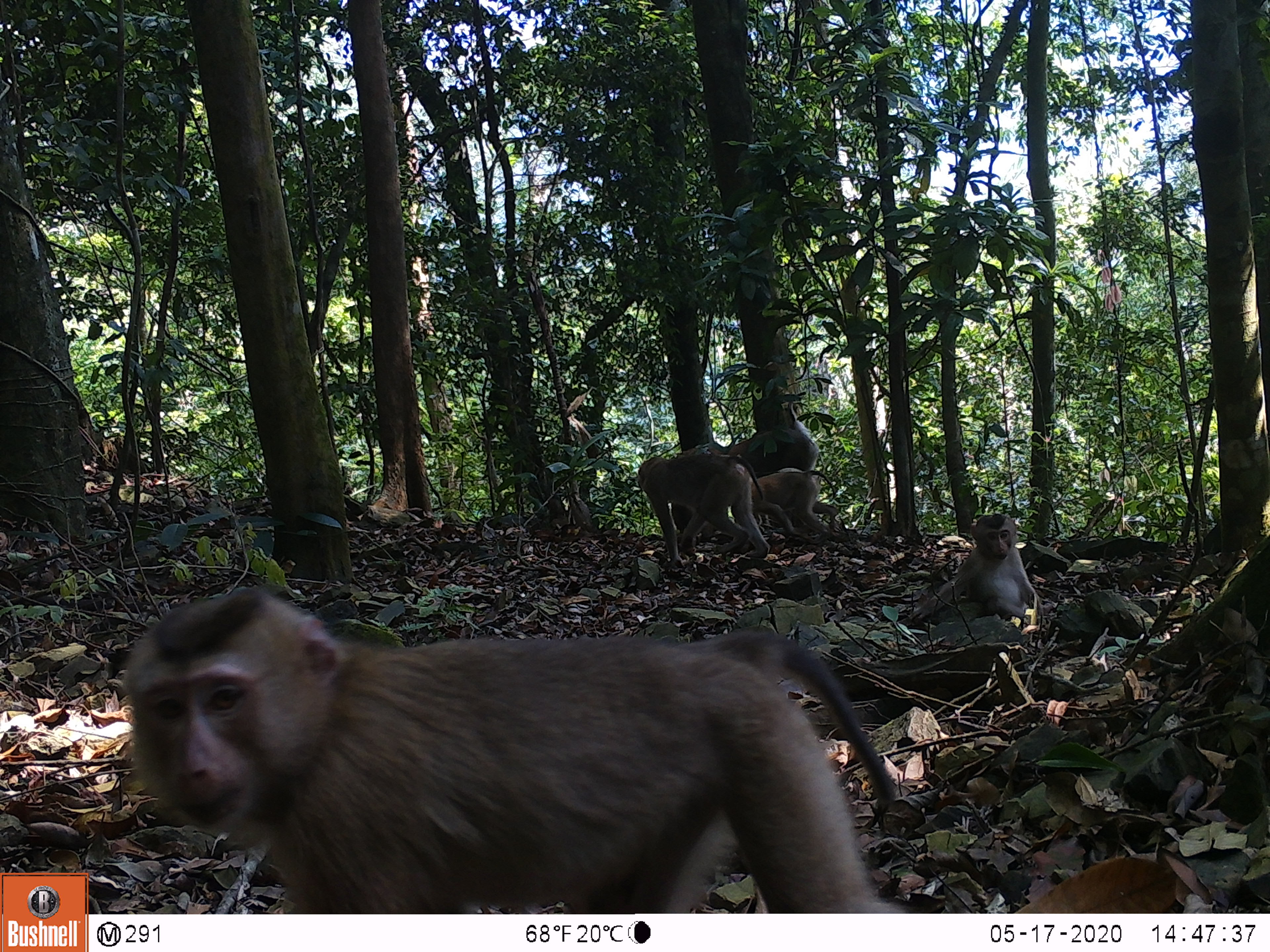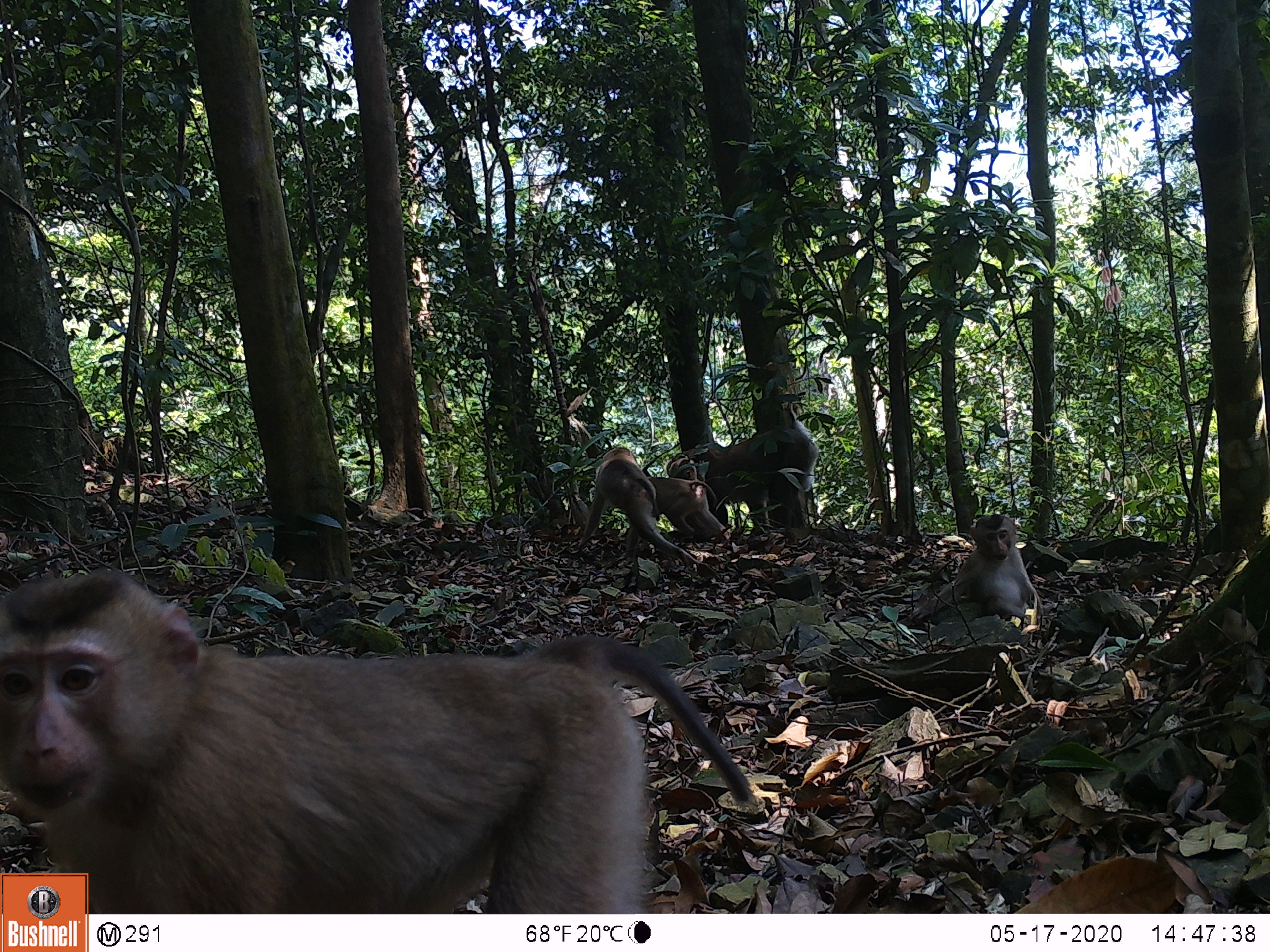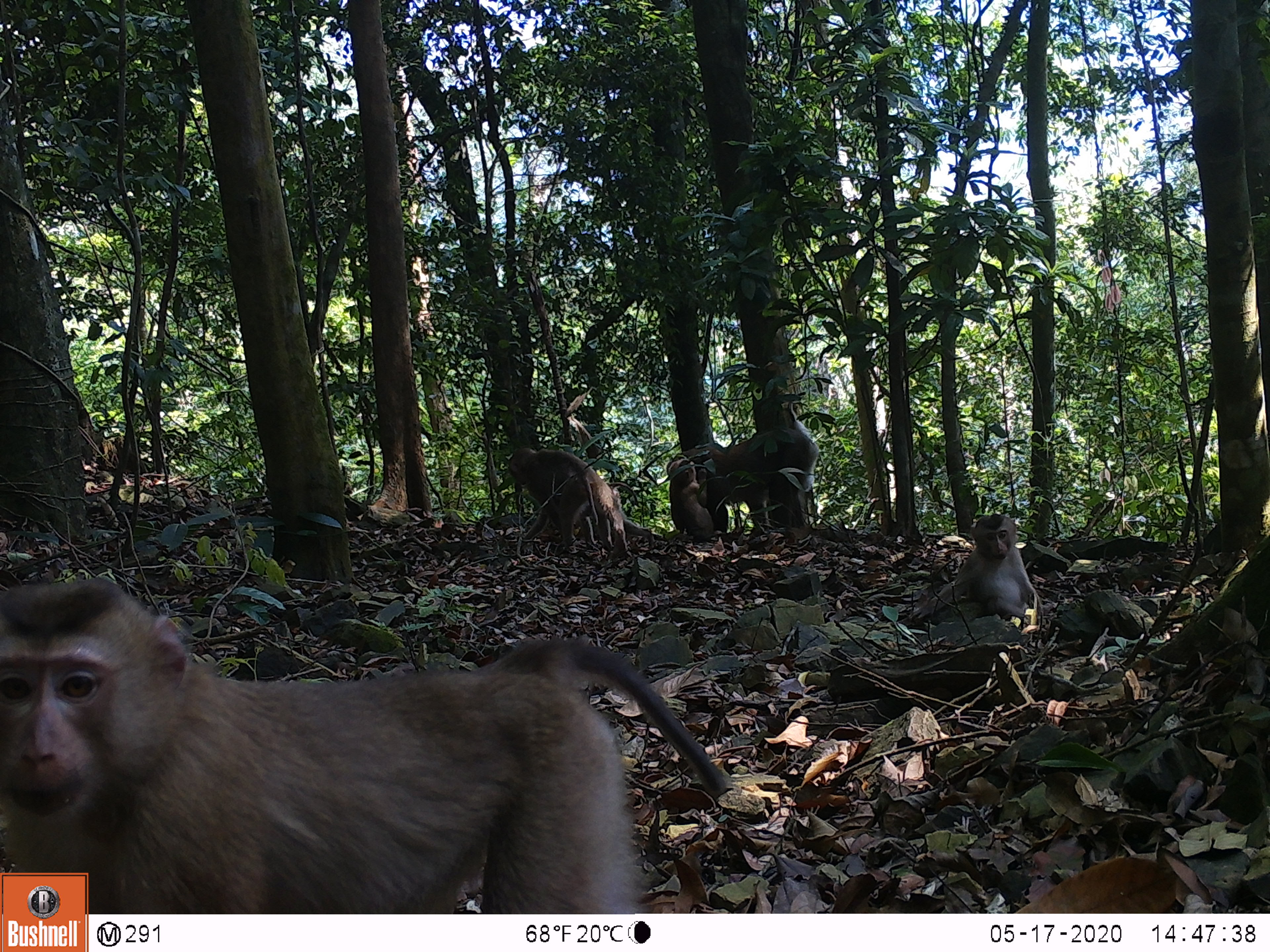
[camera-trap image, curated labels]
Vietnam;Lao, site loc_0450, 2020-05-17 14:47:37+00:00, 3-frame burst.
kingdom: Animalia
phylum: Chordata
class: Mammalia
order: Primates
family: Cercopithecidae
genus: Macaca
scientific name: Macaca nemestrina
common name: pig-tailed macaque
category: pig tailed macaque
Pig tailed macaque (pig-tailed macaque) (Macaca nemestrina). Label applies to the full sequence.